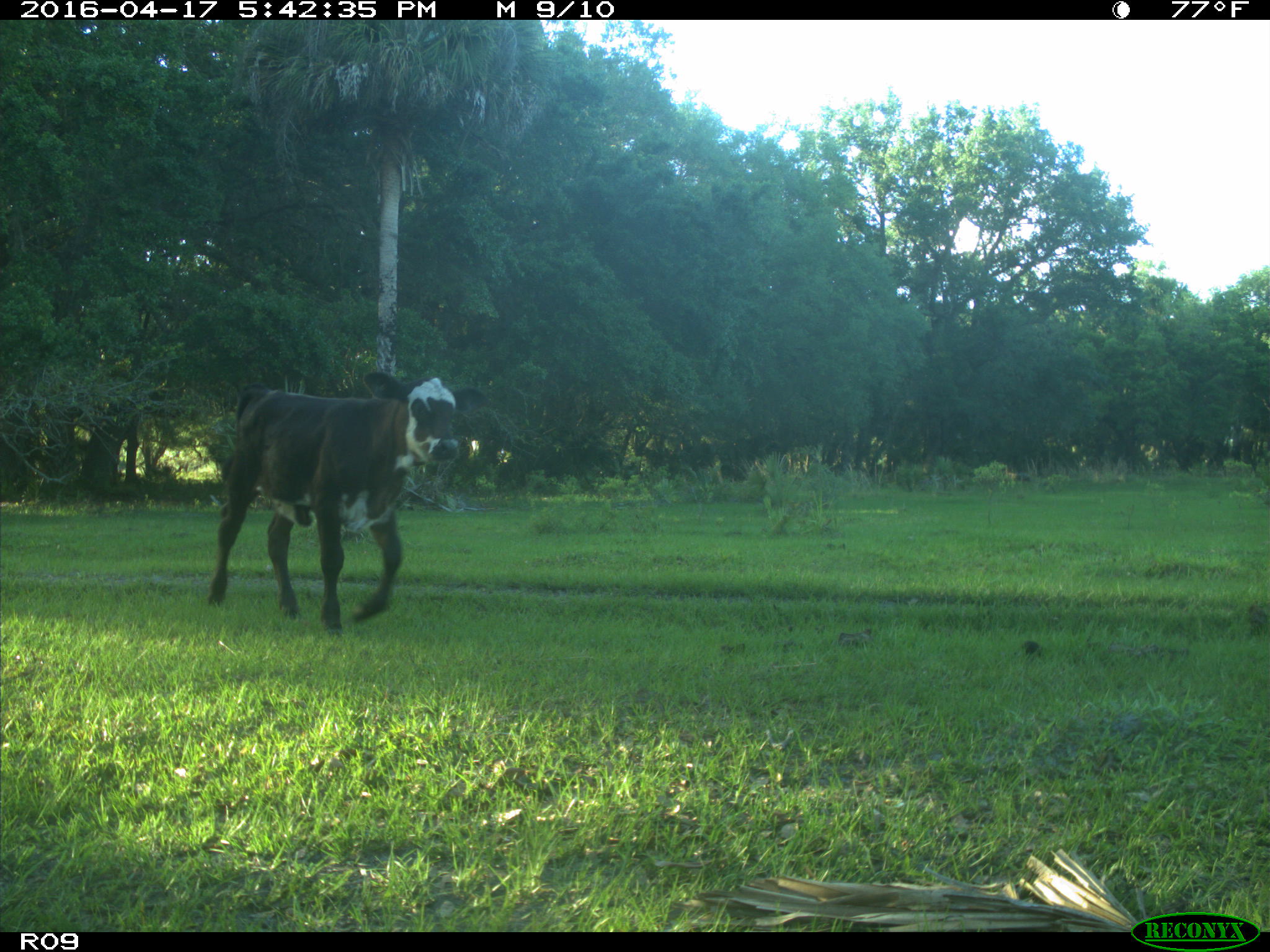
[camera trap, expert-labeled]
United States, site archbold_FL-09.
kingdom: Animalia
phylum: Chordata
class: Mammalia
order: Artiodactyla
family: Bovidae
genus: Bos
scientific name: Bos taurus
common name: domestic cow